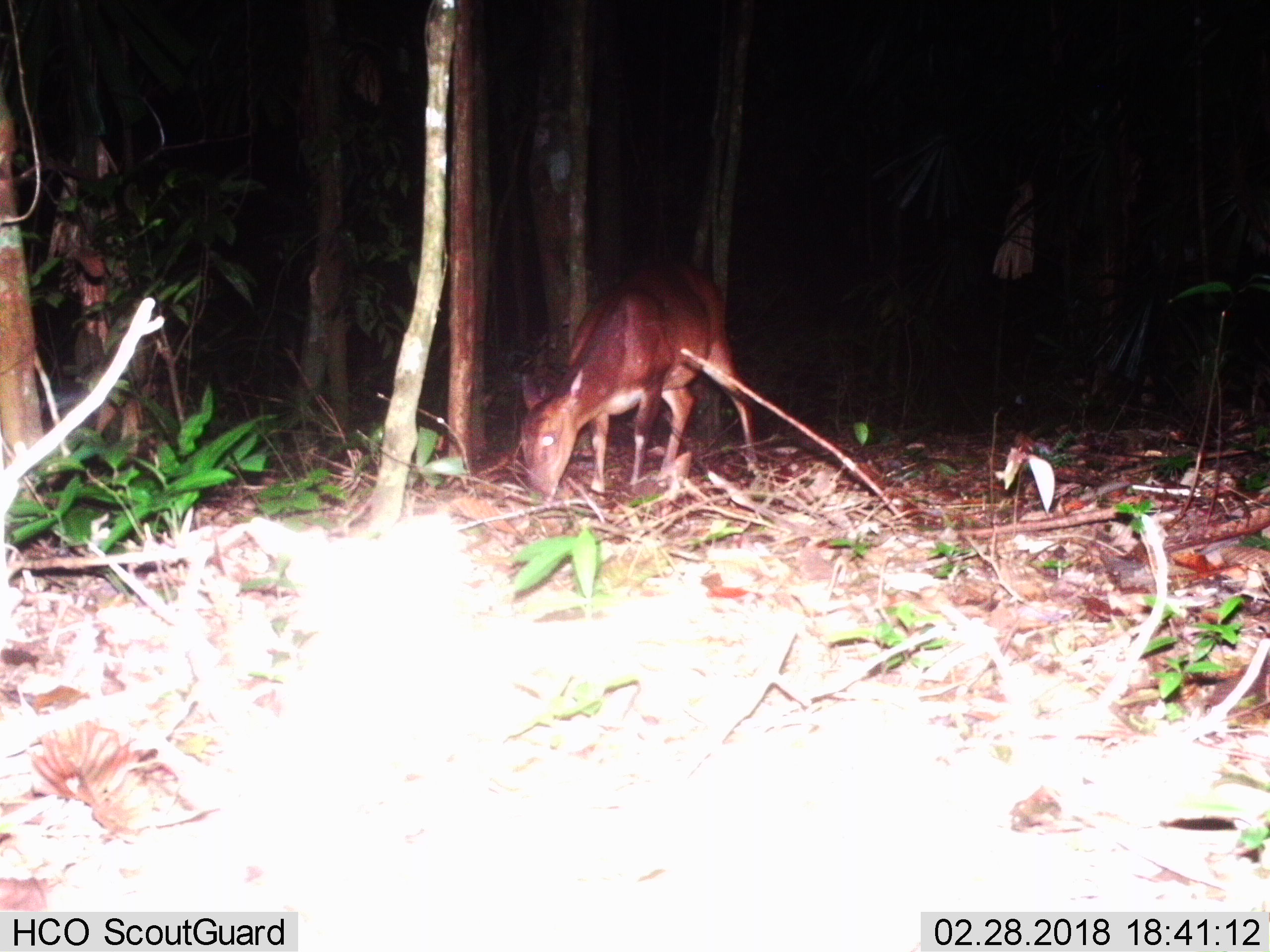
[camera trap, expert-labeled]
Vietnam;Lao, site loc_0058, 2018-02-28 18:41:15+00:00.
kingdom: Animalia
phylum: Chordata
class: Mammalia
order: Artiodactyla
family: Cervidae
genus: Muntiacus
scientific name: Muntiacus vuquangensis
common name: large-antlered muntjac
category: large antlered muntjac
Large antlered muntjac (large-antlered muntjac) (Muntiacus vuquangensis). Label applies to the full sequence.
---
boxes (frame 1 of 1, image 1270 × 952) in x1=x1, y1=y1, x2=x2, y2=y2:
large antlered muntjac: x1=515, y1=257, x2=759, y2=501